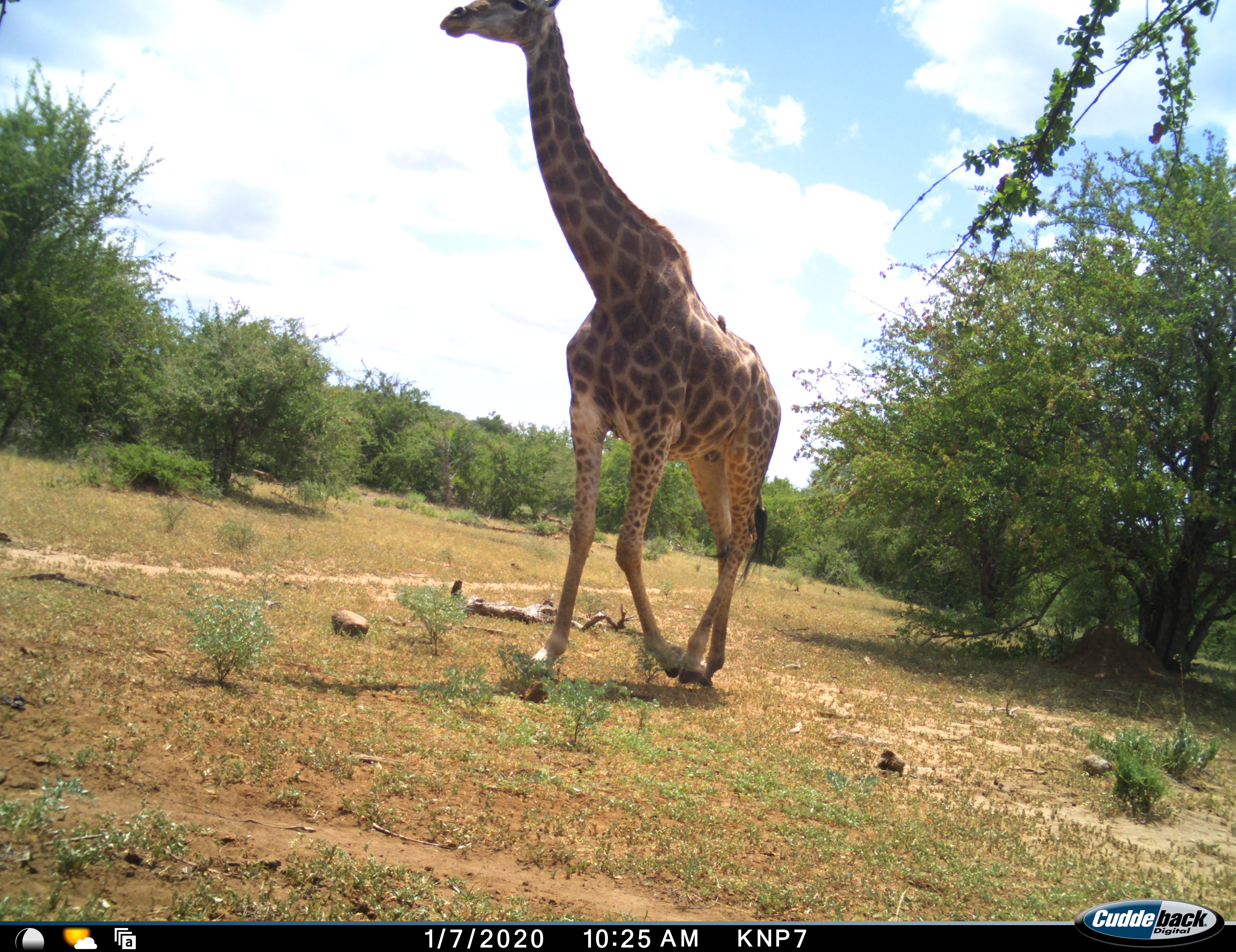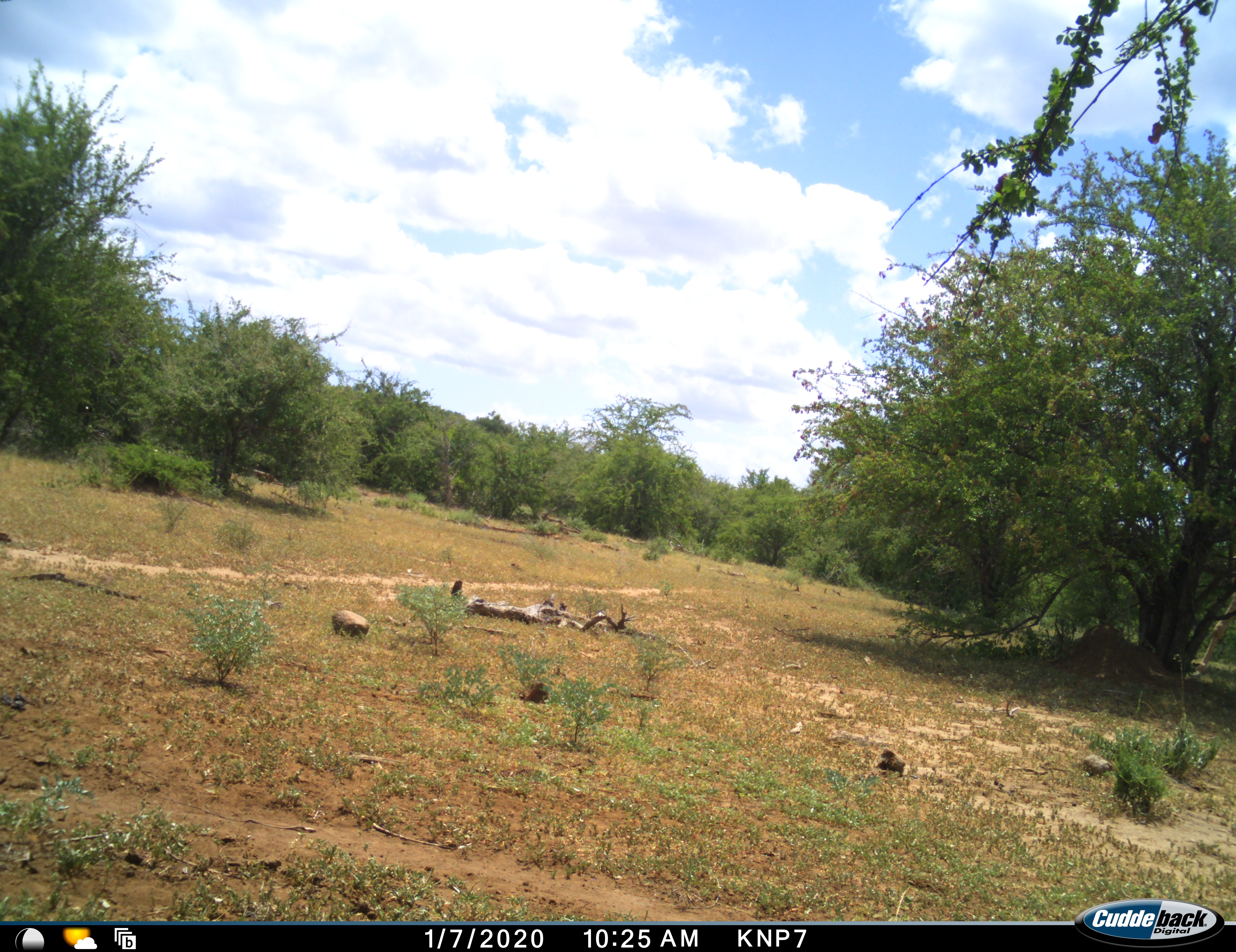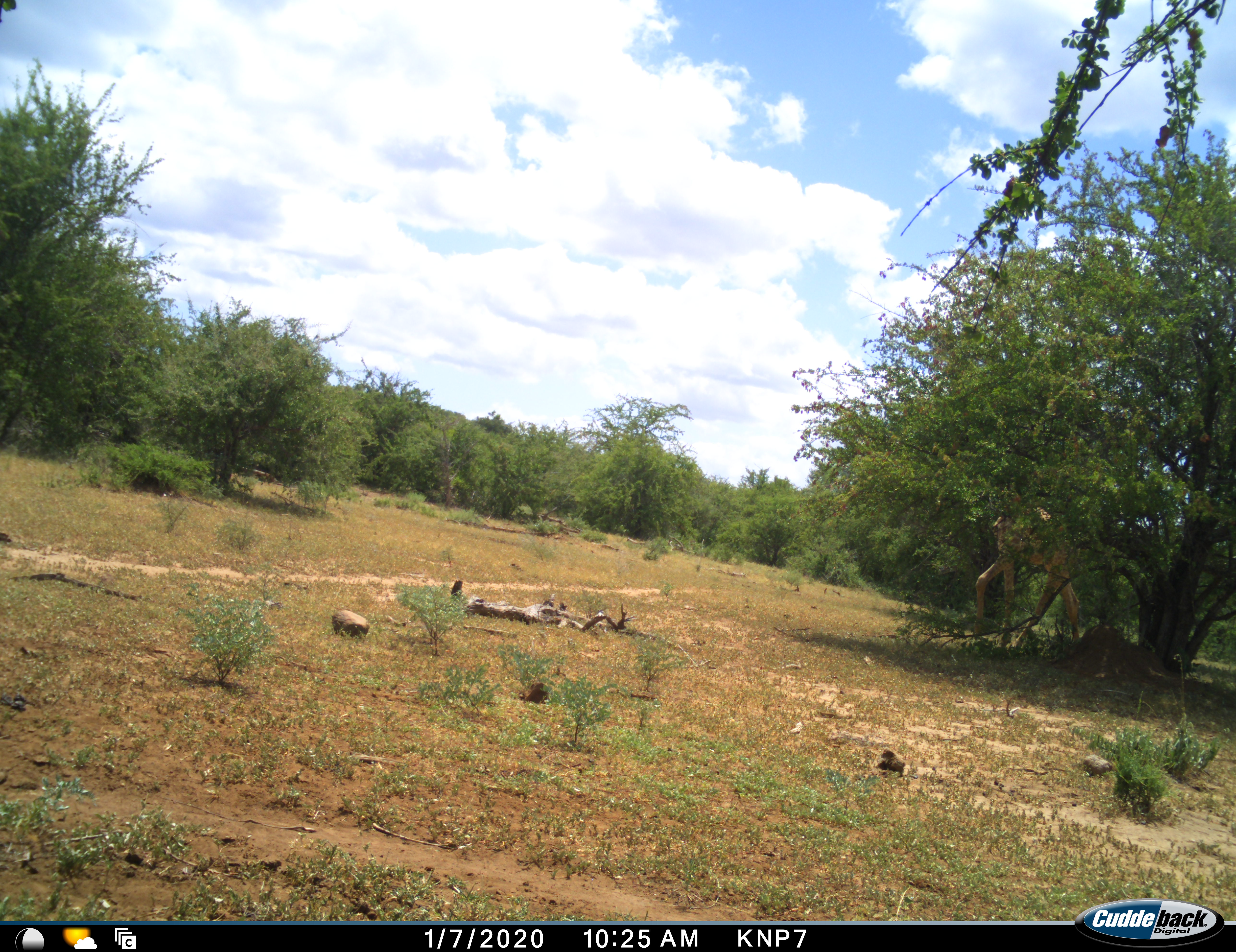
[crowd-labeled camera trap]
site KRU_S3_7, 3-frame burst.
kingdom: Animalia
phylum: Chordata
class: Mammalia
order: Artiodactyla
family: Giraffidae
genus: Giraffa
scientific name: Giraffa camelopardalis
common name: giraffe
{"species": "giraffe (Giraffa camelopardalis)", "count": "1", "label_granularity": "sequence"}